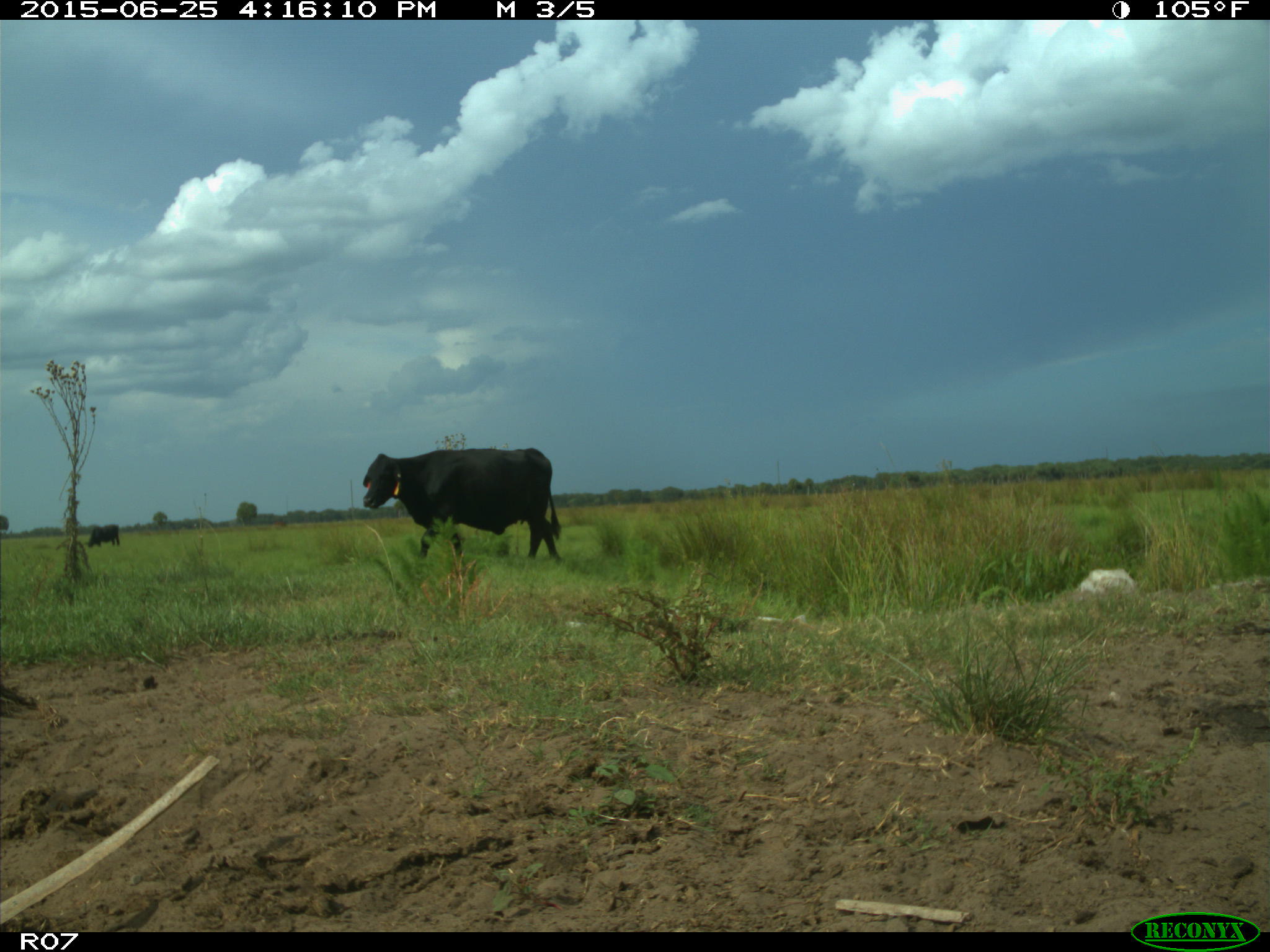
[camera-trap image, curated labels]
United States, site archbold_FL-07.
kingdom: Animalia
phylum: Chordata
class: Mammalia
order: Artiodactyla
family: Bovidae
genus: Bos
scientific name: Bos taurus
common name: domestic cow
Bos taurus (domestic cow).